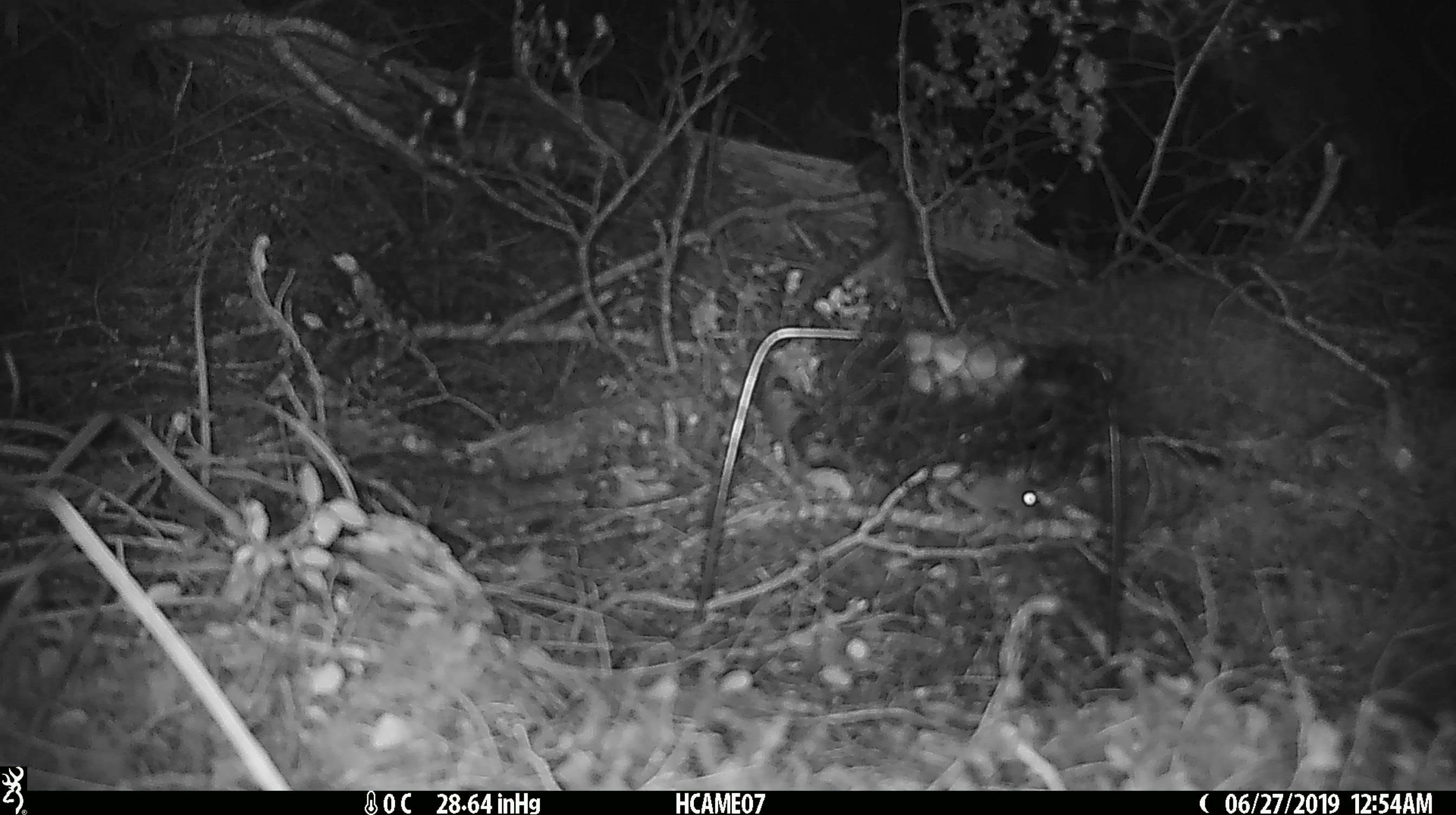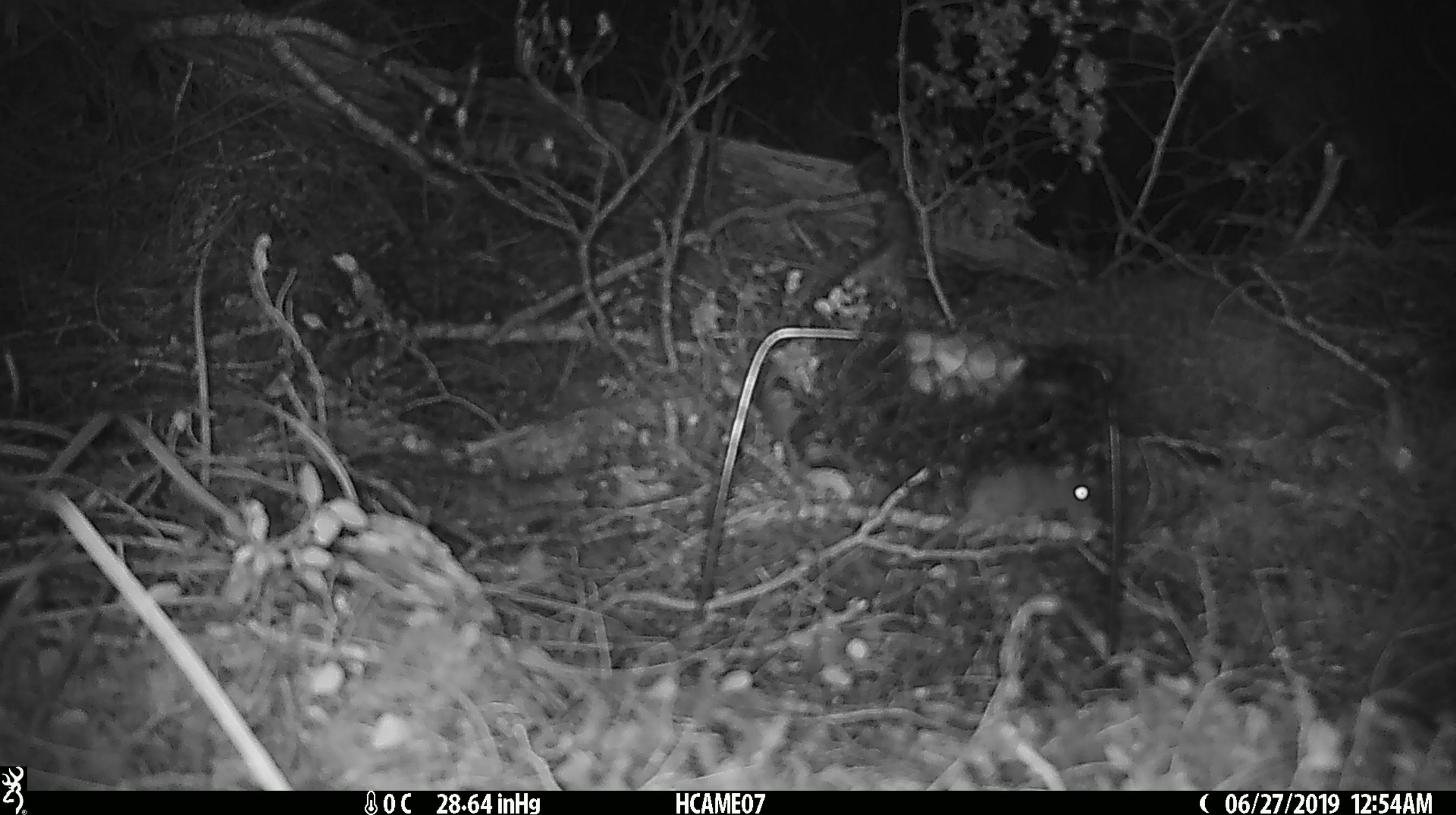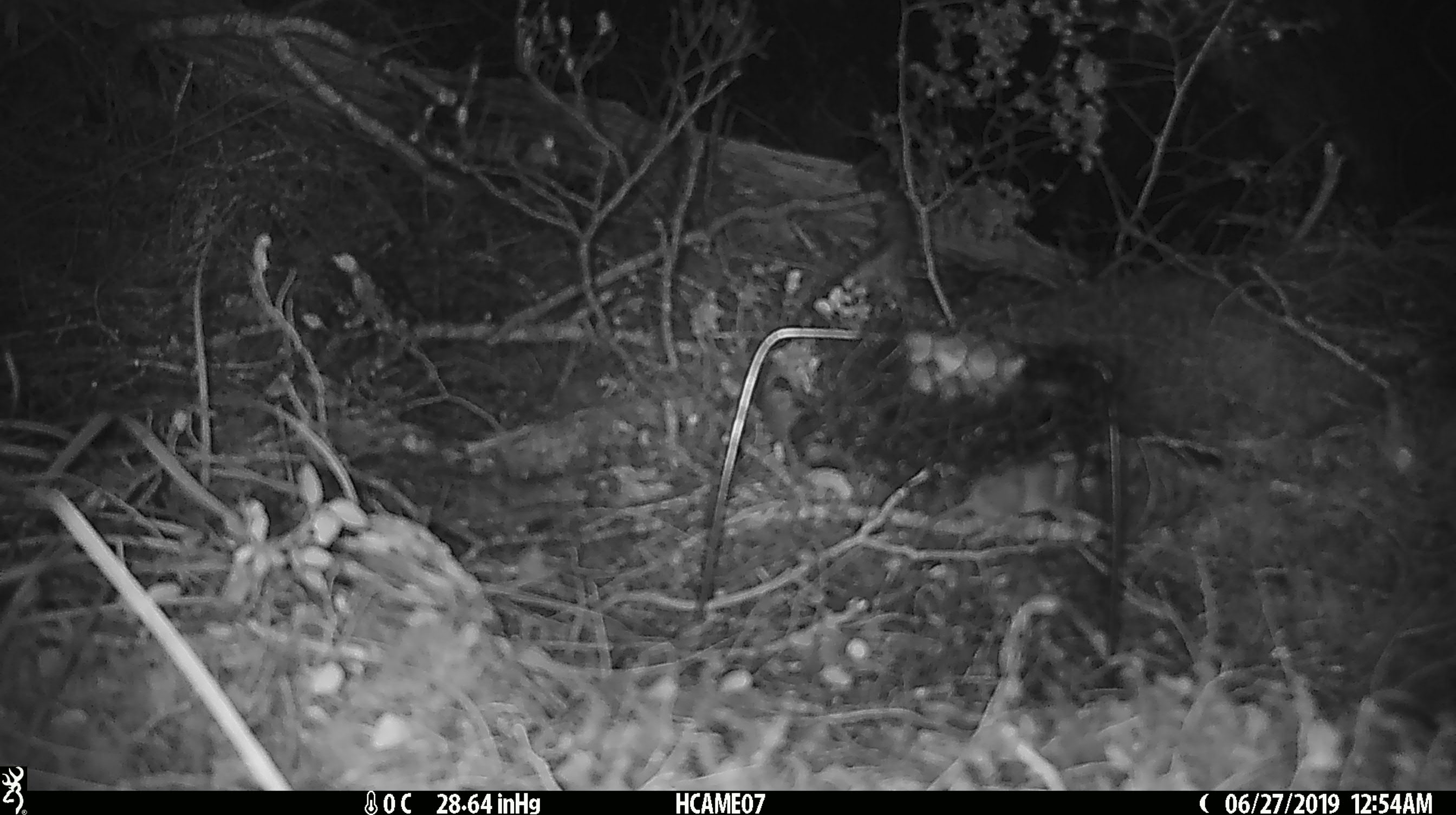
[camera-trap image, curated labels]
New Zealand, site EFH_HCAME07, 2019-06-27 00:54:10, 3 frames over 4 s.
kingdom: Animalia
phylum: Chordata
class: Mammalia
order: Rodentia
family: Muridae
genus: Mus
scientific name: Mus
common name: mouse